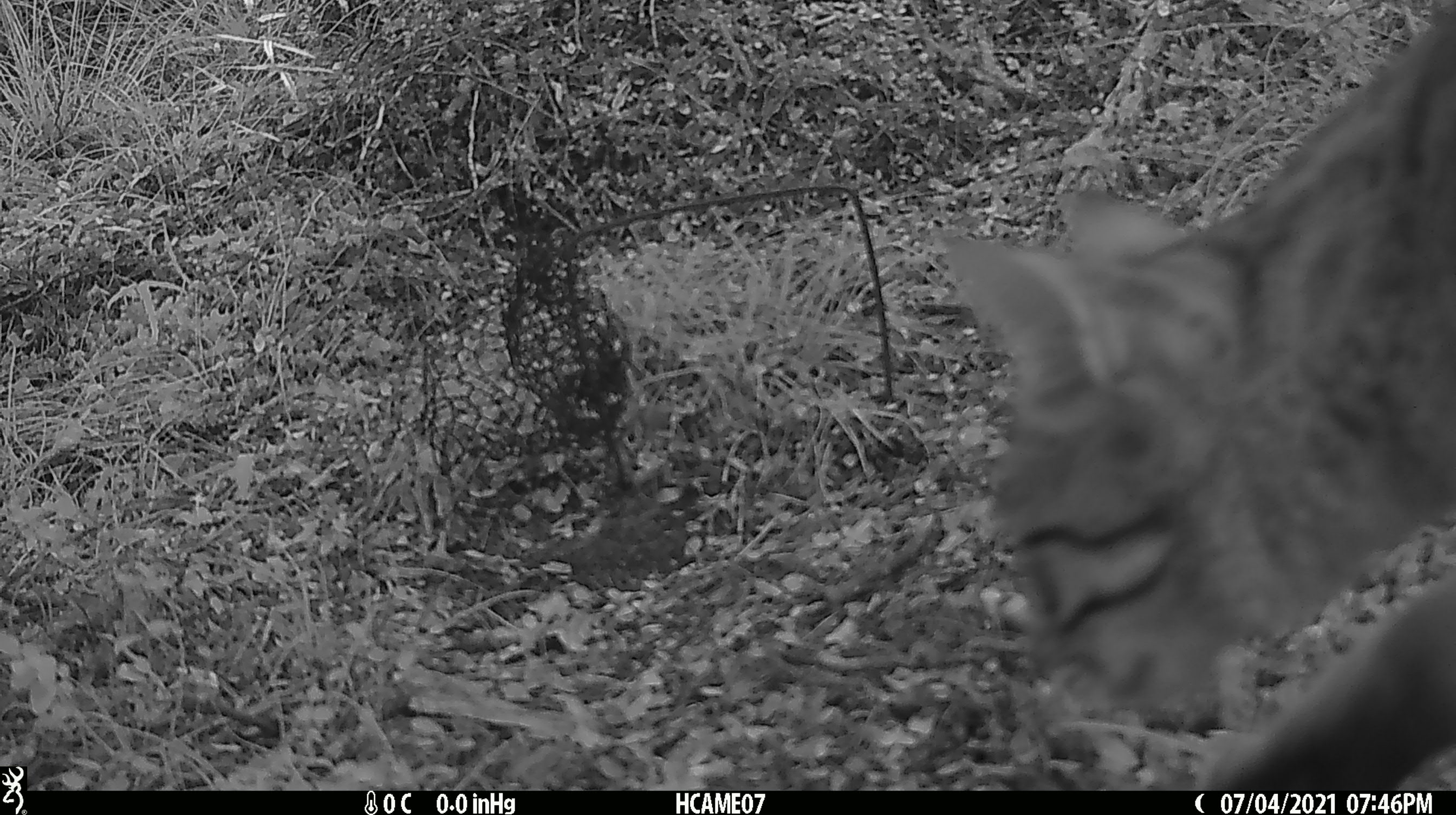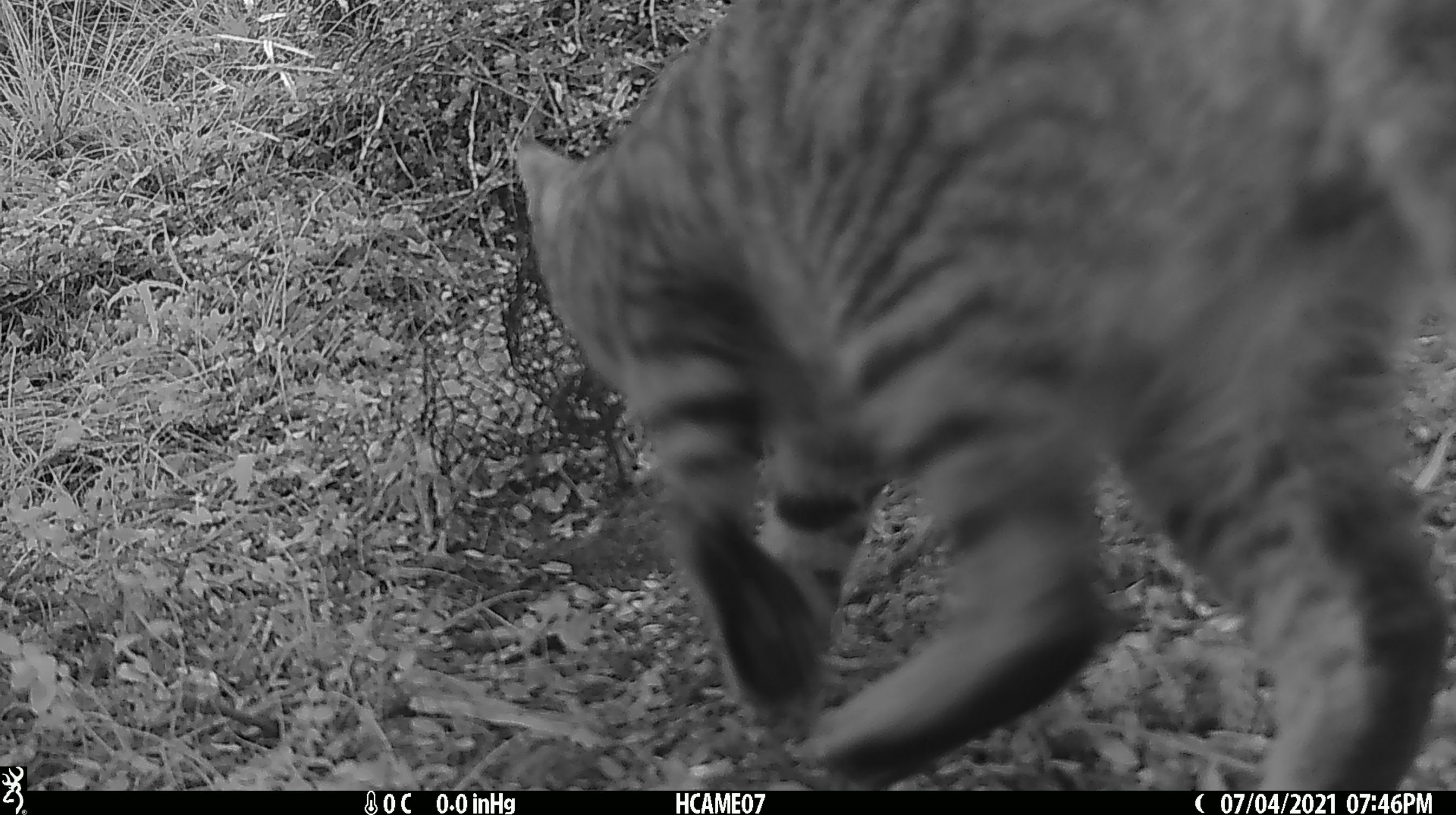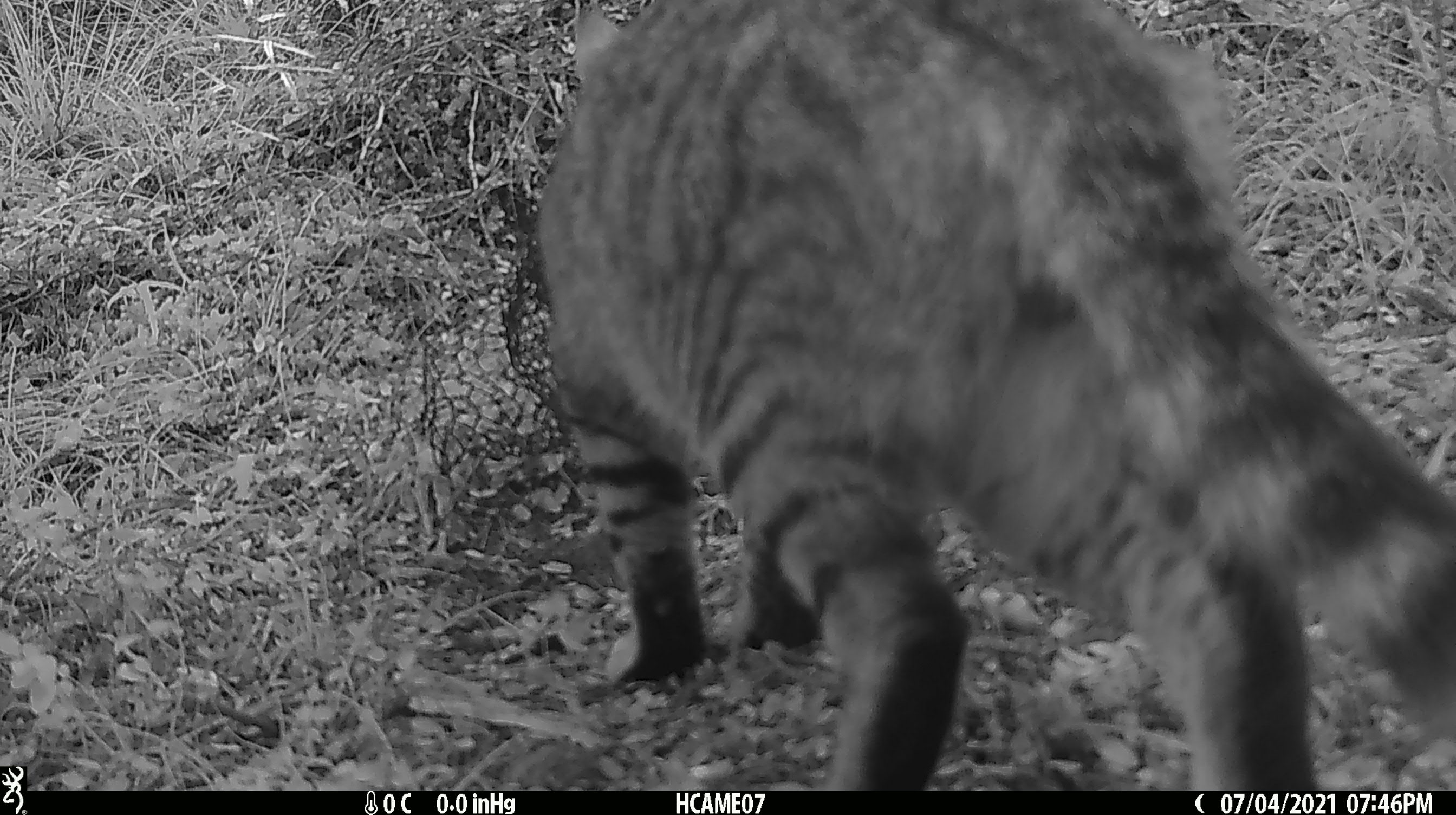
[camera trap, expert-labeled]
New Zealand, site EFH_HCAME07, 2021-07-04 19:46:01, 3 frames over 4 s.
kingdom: Animalia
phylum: Chordata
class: Mammalia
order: Carnivora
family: Felidae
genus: Felis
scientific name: Felis catus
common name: domestic cat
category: cat